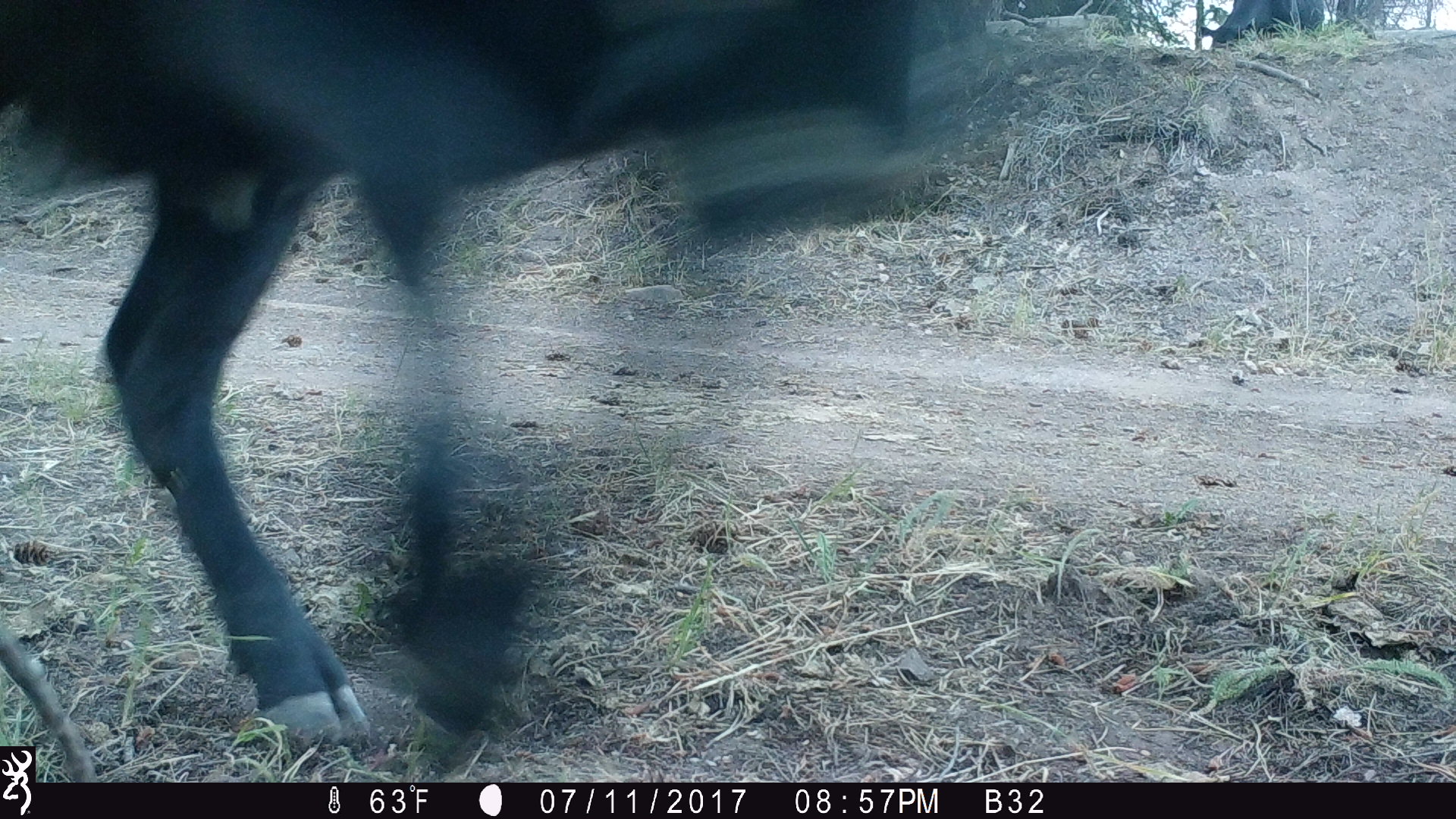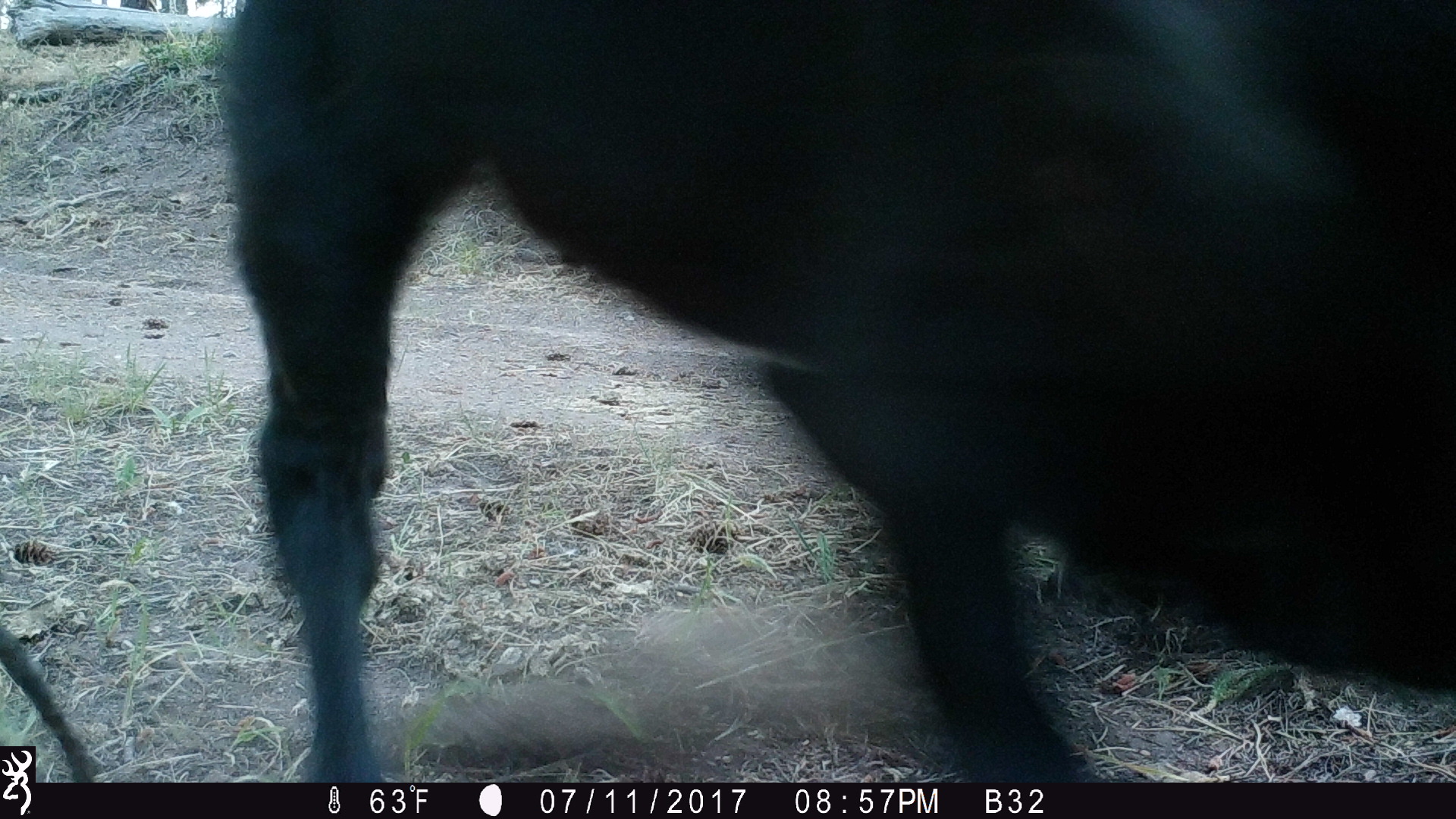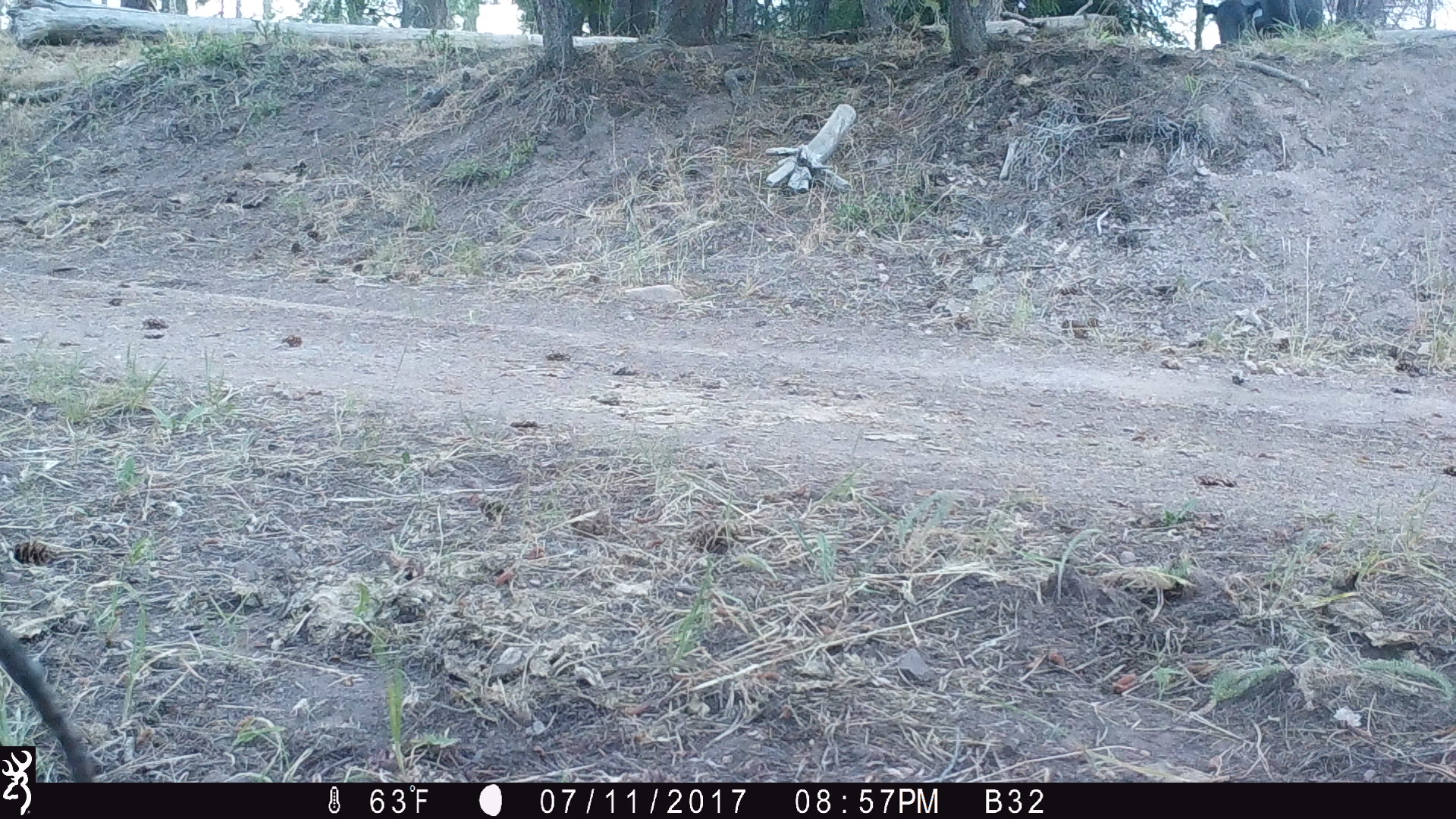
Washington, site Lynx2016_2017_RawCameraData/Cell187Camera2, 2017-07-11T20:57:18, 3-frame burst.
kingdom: Animalia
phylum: Chordata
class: Mammalia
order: Artiodactyla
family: Bovidae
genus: Bos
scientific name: Bos taurus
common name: domestic cattle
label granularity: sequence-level